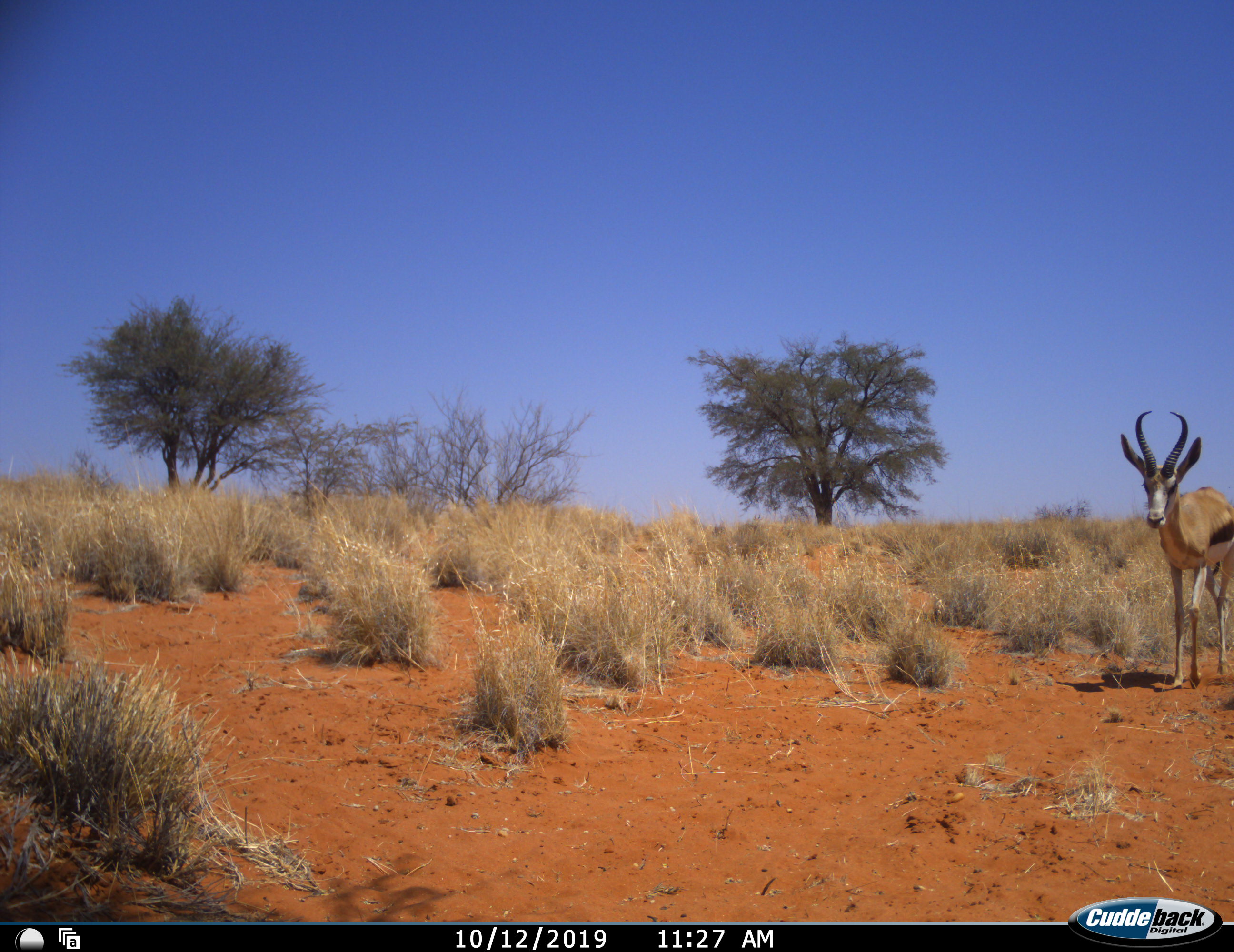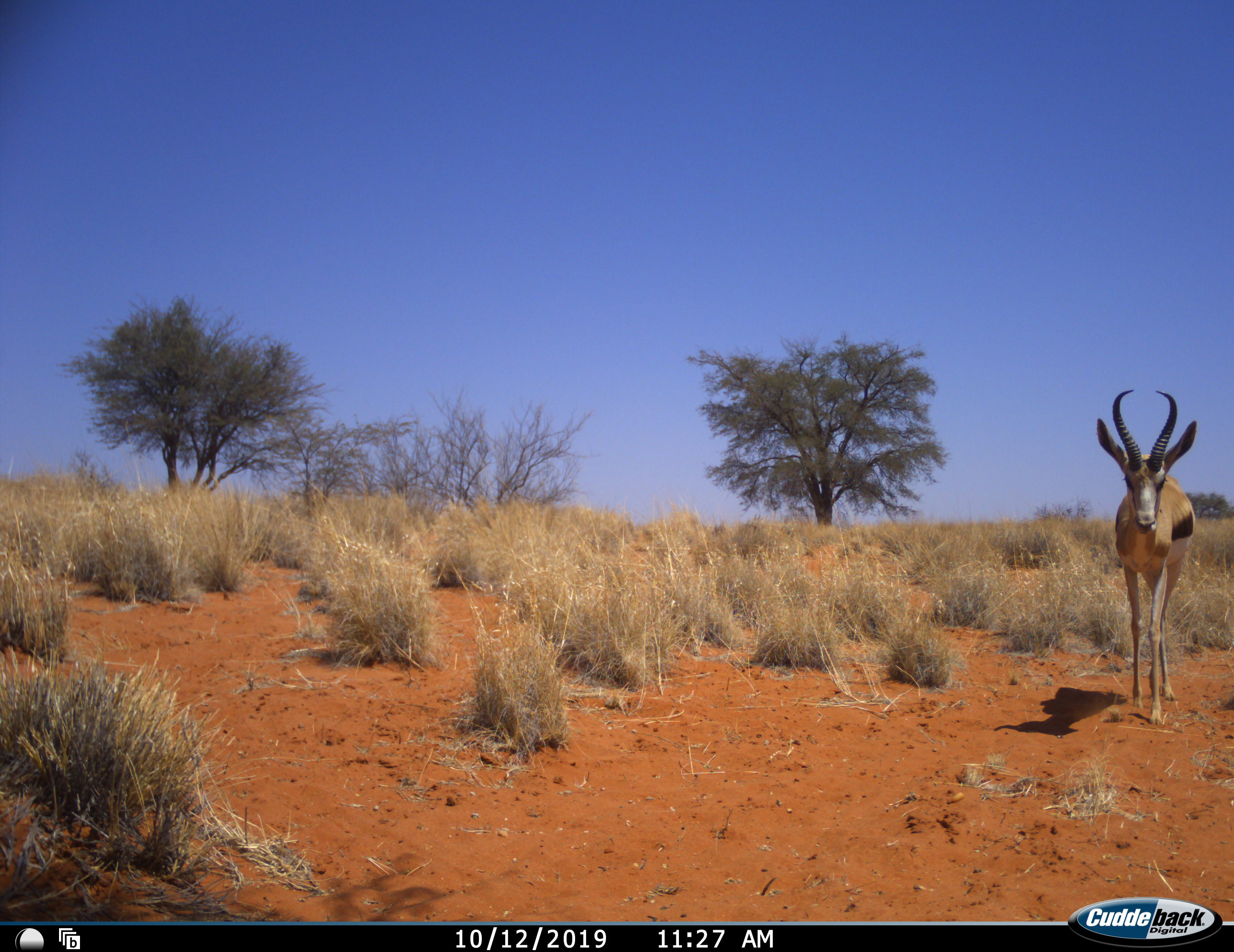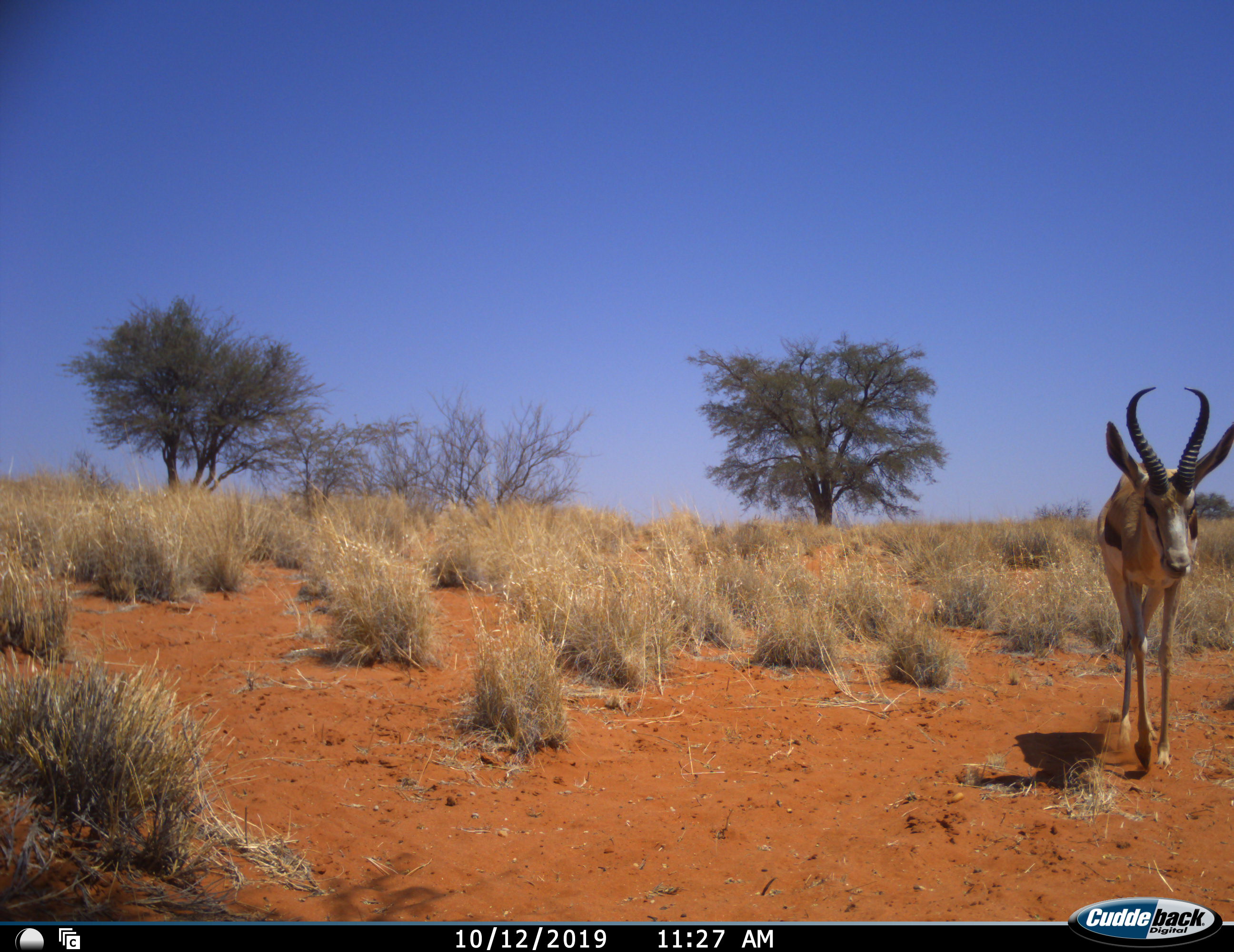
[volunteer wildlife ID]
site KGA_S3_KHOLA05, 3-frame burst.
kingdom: Animalia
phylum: Chordata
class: Mammalia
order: Artiodactyla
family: Bovidae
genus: Antidorcas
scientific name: Antidorcas marsupialis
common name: springbok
Springbok (Antidorcas marsupialis), count 1. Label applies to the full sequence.